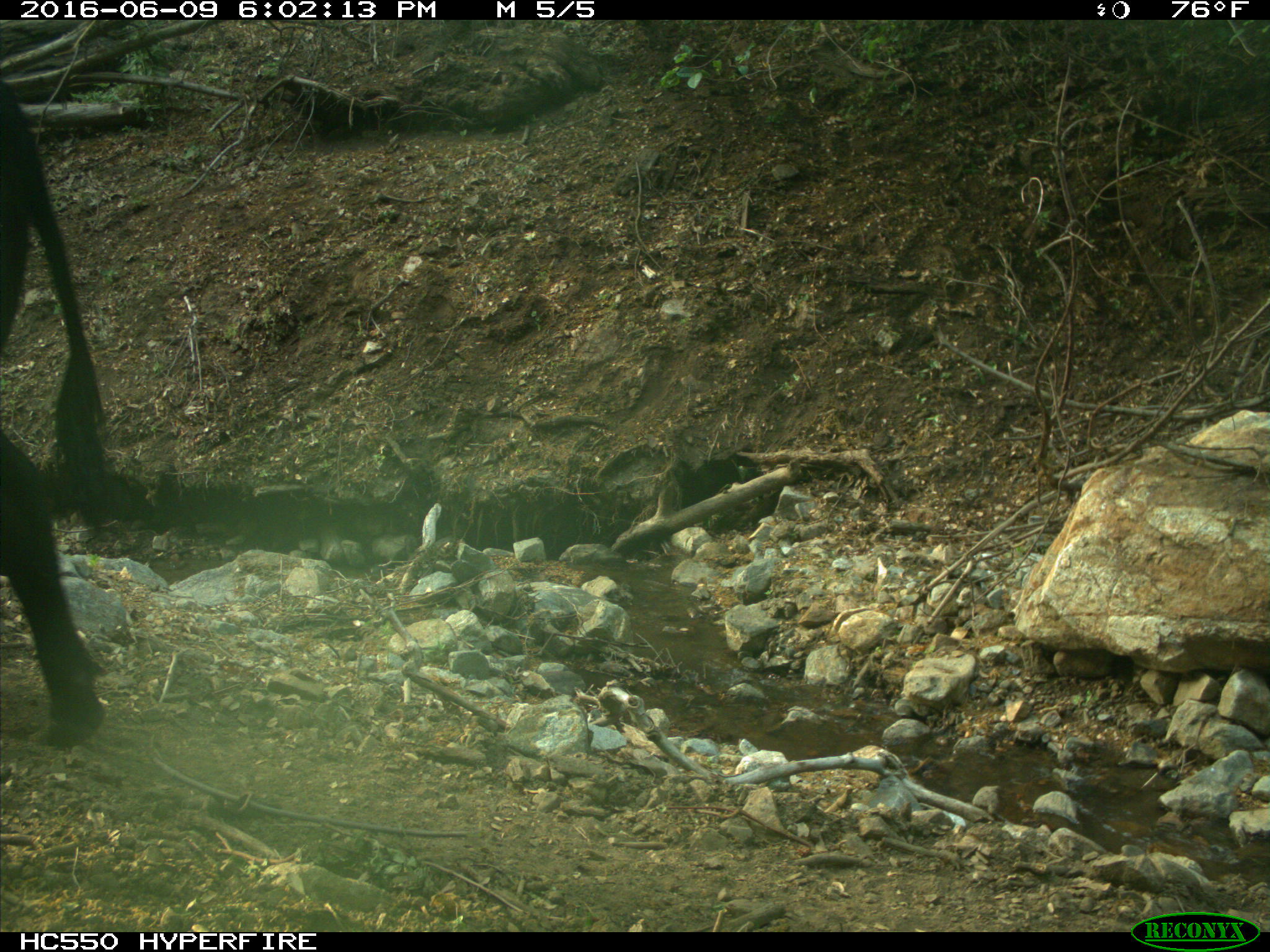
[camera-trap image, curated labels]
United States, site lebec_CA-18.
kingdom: Animalia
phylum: Chordata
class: Mammalia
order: Artiodactyla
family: Bovidae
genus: Bos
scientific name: Bos taurus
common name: domestic cow